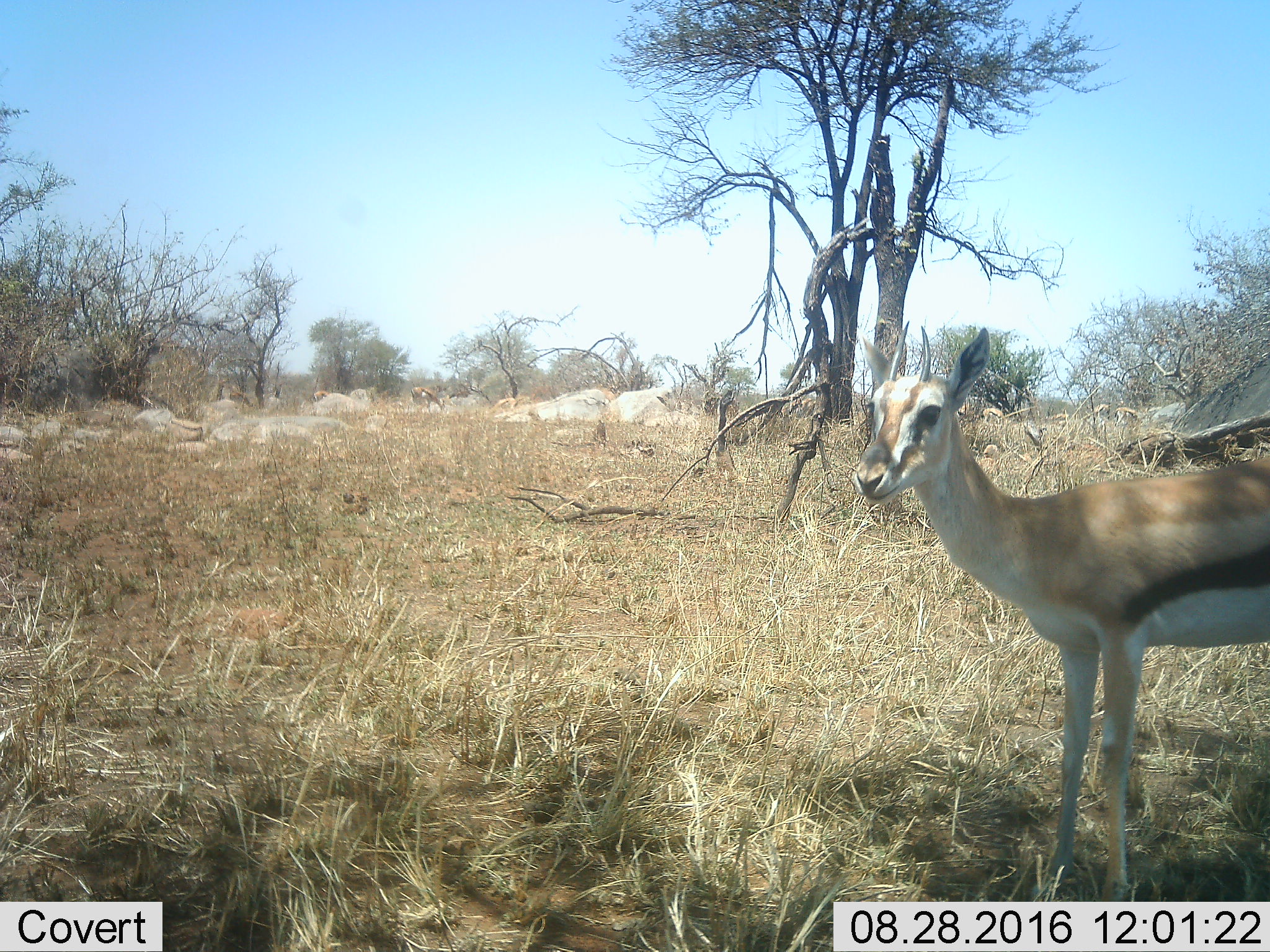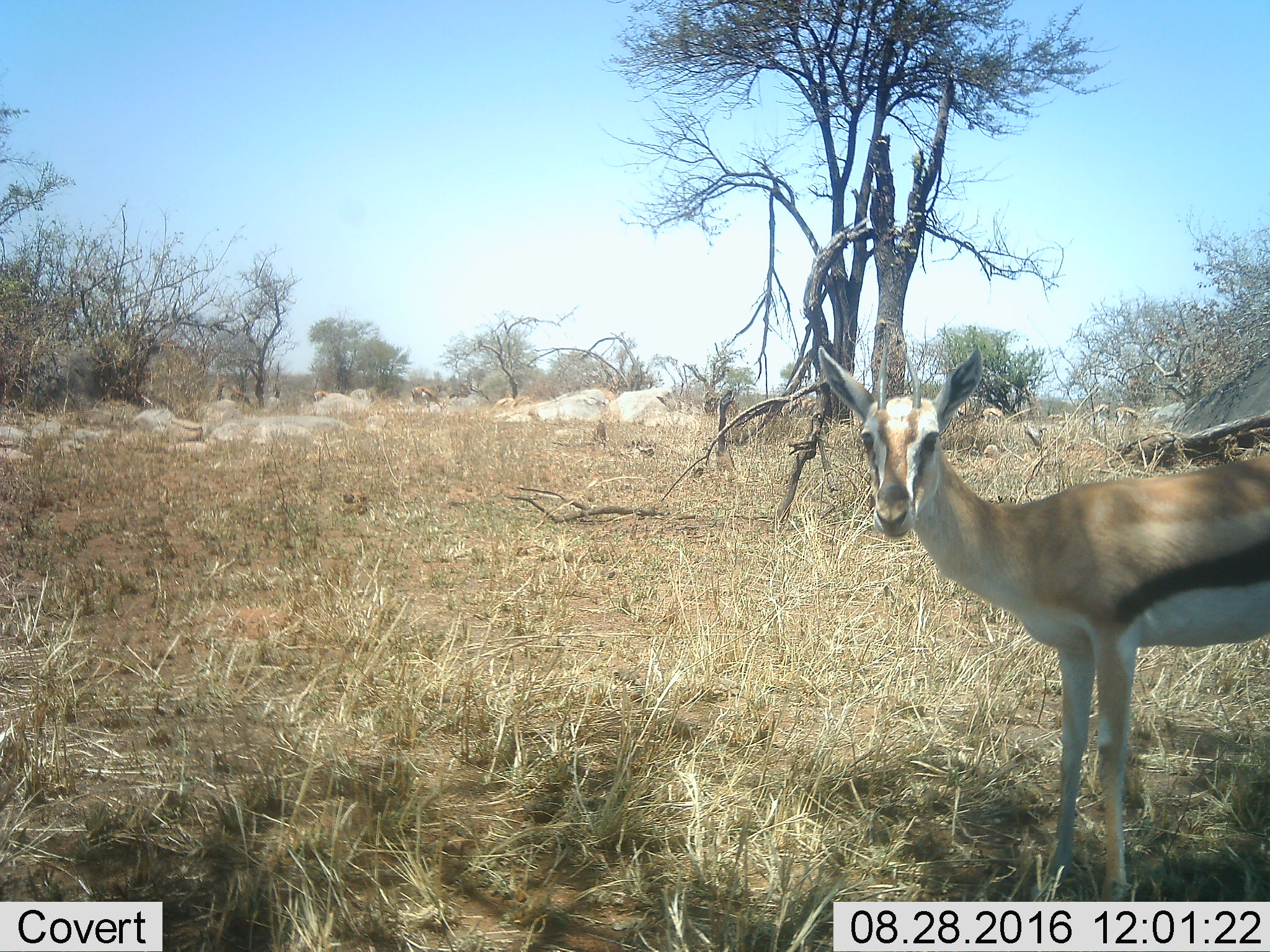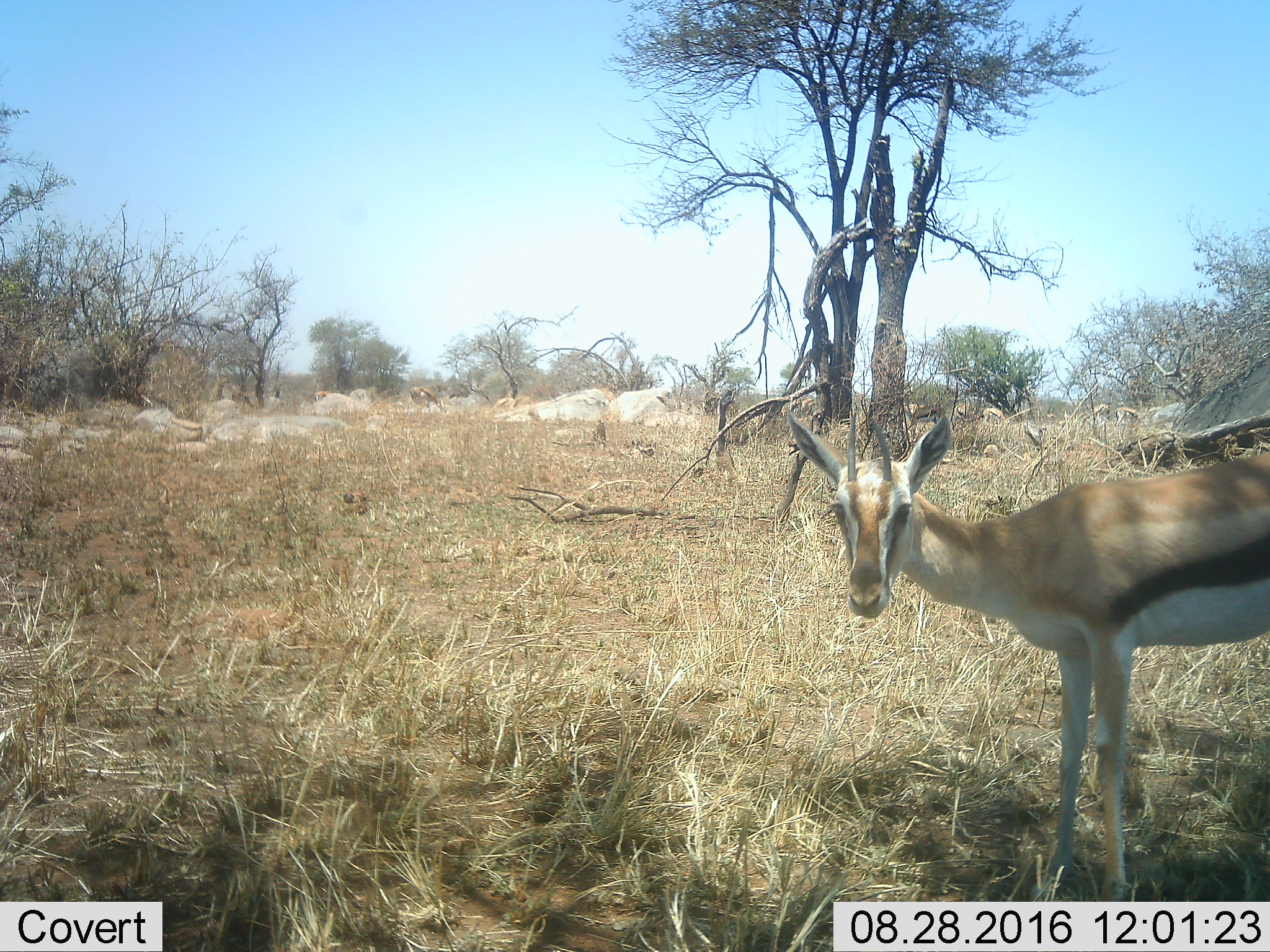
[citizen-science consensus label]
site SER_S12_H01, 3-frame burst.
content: unidentified animal